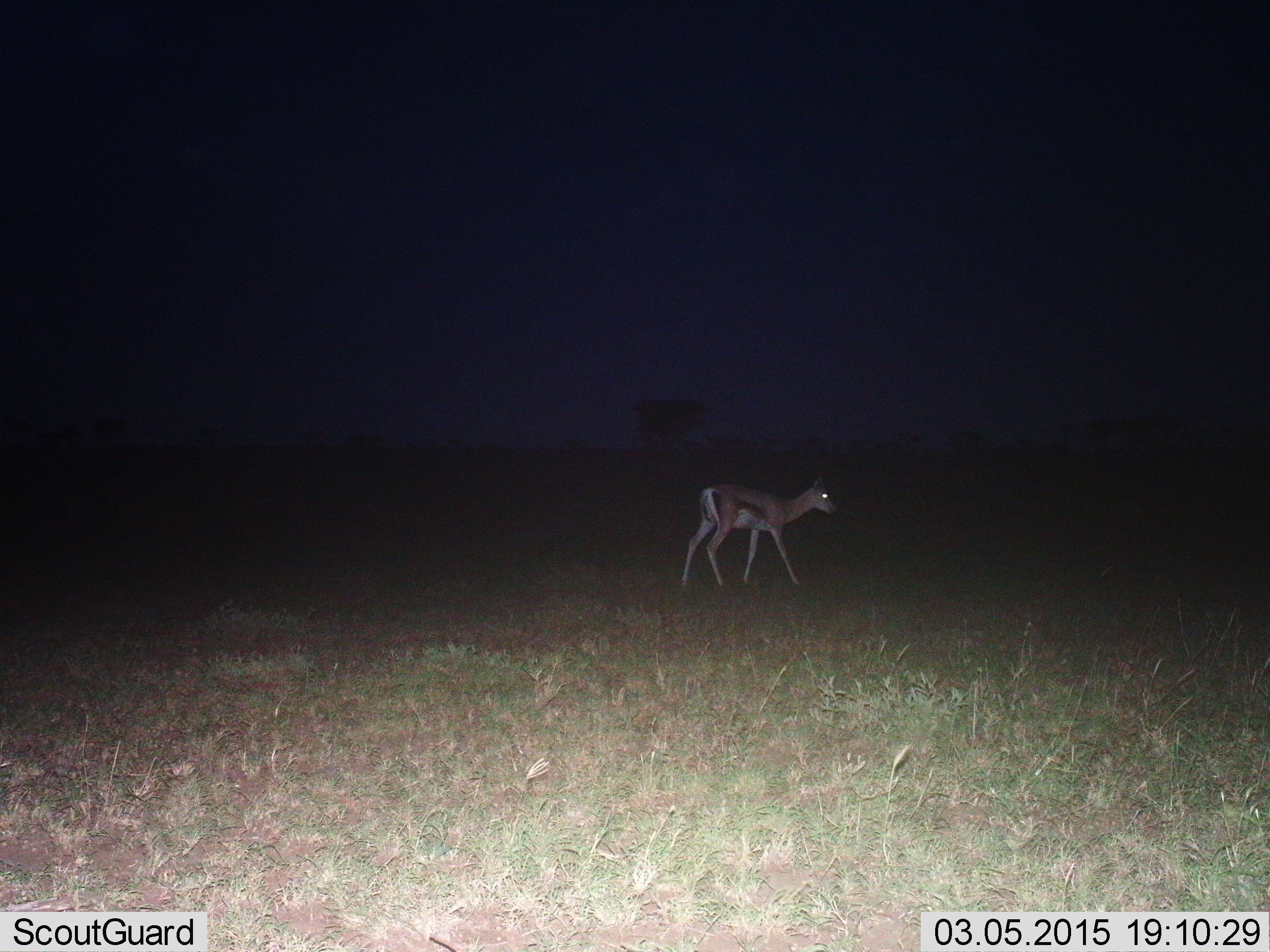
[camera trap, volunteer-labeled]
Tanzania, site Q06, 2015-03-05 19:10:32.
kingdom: Animalia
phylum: Chordata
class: Mammalia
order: Artiodactyla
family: Bovidae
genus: Eudorcas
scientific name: Eudorcas thomsonii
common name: thomson's gazelle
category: gazellethomsons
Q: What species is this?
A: Gazellethomsons (thomson's gazelle) (Eudorcas thomsonii).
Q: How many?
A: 1.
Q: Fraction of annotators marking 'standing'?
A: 30%.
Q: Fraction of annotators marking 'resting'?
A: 0%.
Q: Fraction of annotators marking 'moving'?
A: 70%.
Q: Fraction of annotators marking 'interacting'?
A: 0%.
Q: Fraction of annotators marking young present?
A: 0%.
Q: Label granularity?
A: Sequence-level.